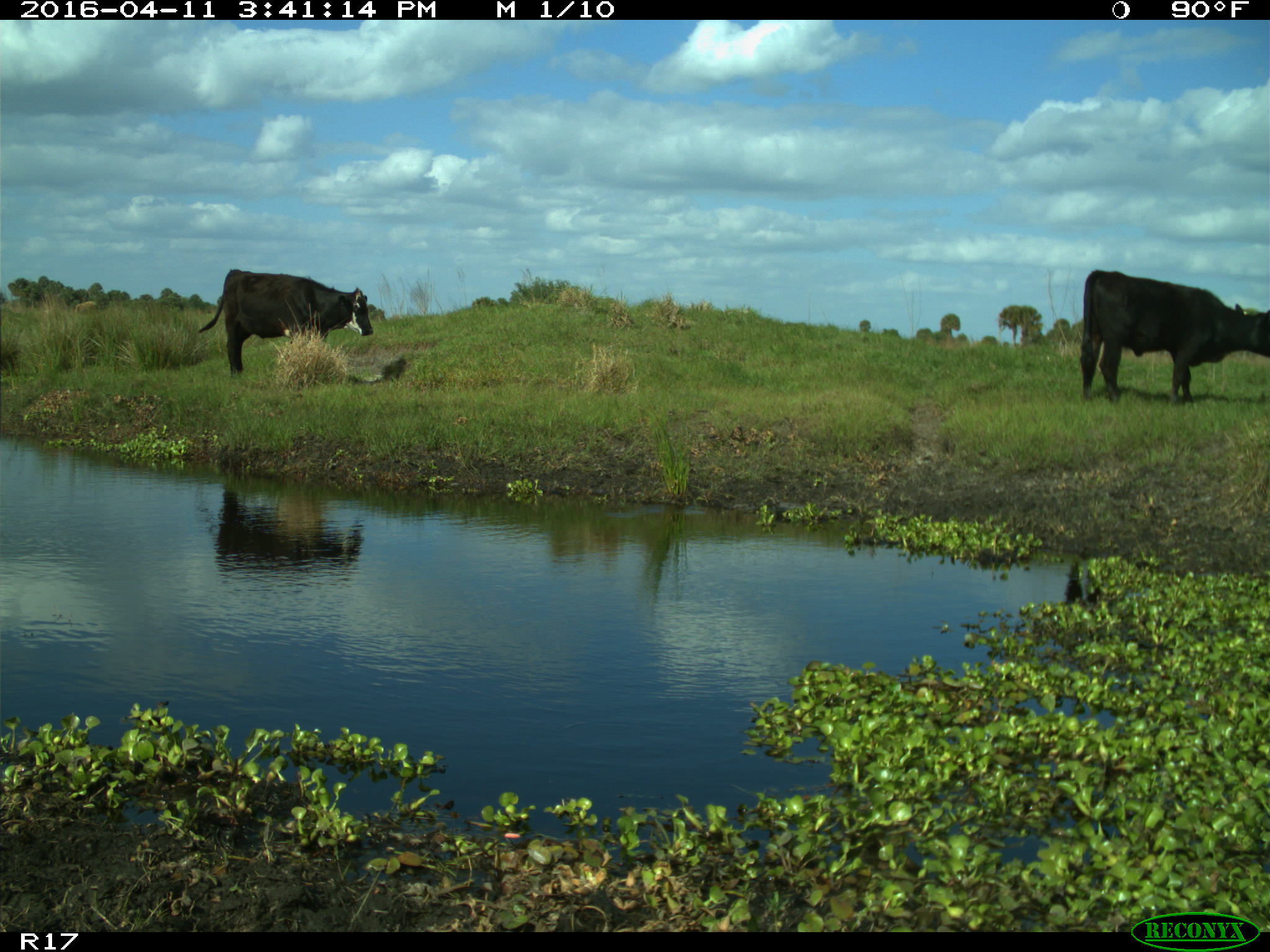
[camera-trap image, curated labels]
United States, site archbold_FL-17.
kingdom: Animalia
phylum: Chordata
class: Mammalia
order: Artiodactyla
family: Bovidae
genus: Bos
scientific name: Bos taurus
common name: domestic cow